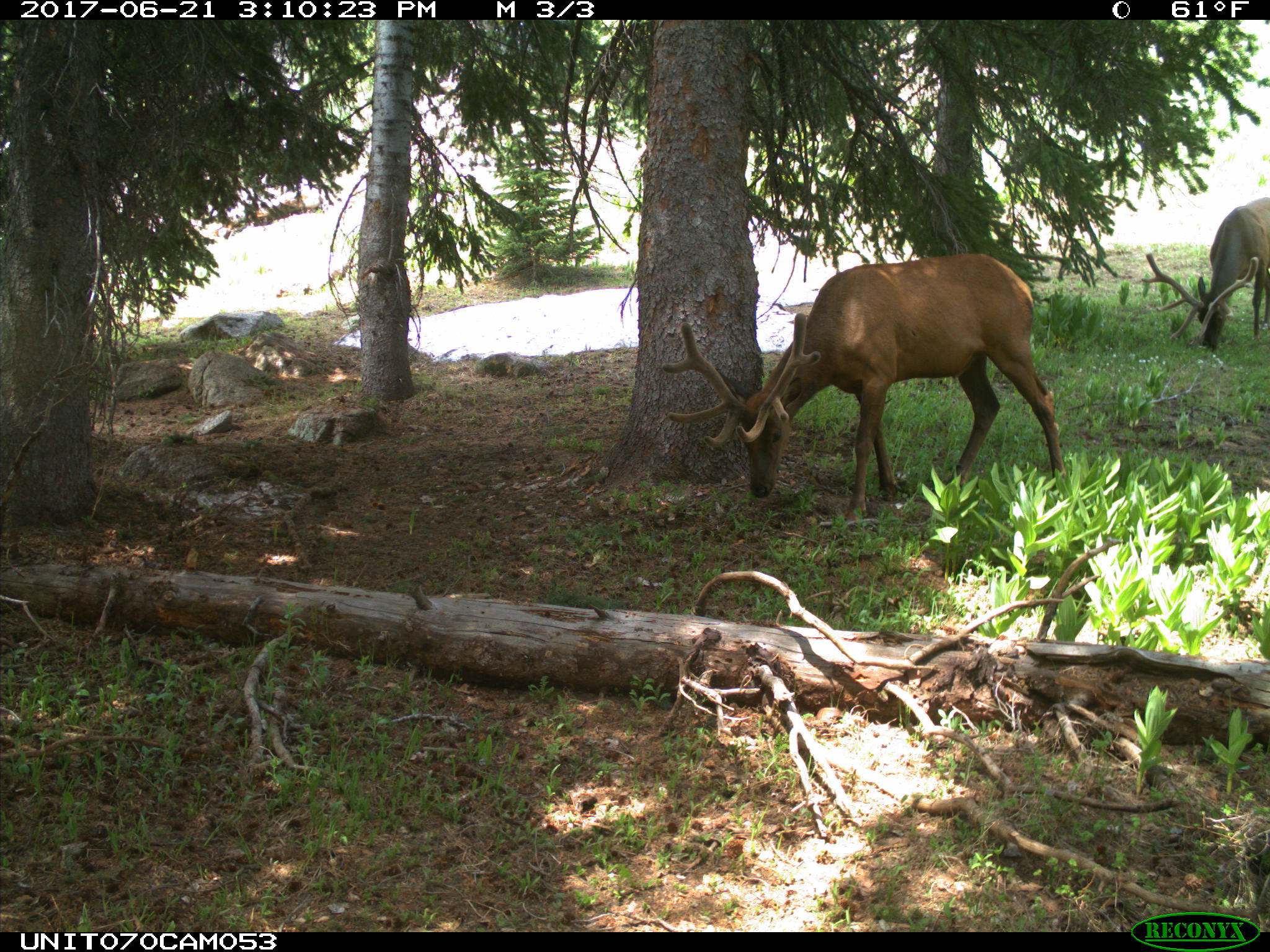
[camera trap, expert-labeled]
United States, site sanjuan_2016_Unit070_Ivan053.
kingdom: Animalia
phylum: Chordata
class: Mammalia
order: Artiodactyla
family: Cervidae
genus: Cervus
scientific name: Cervus elaphus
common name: red deer